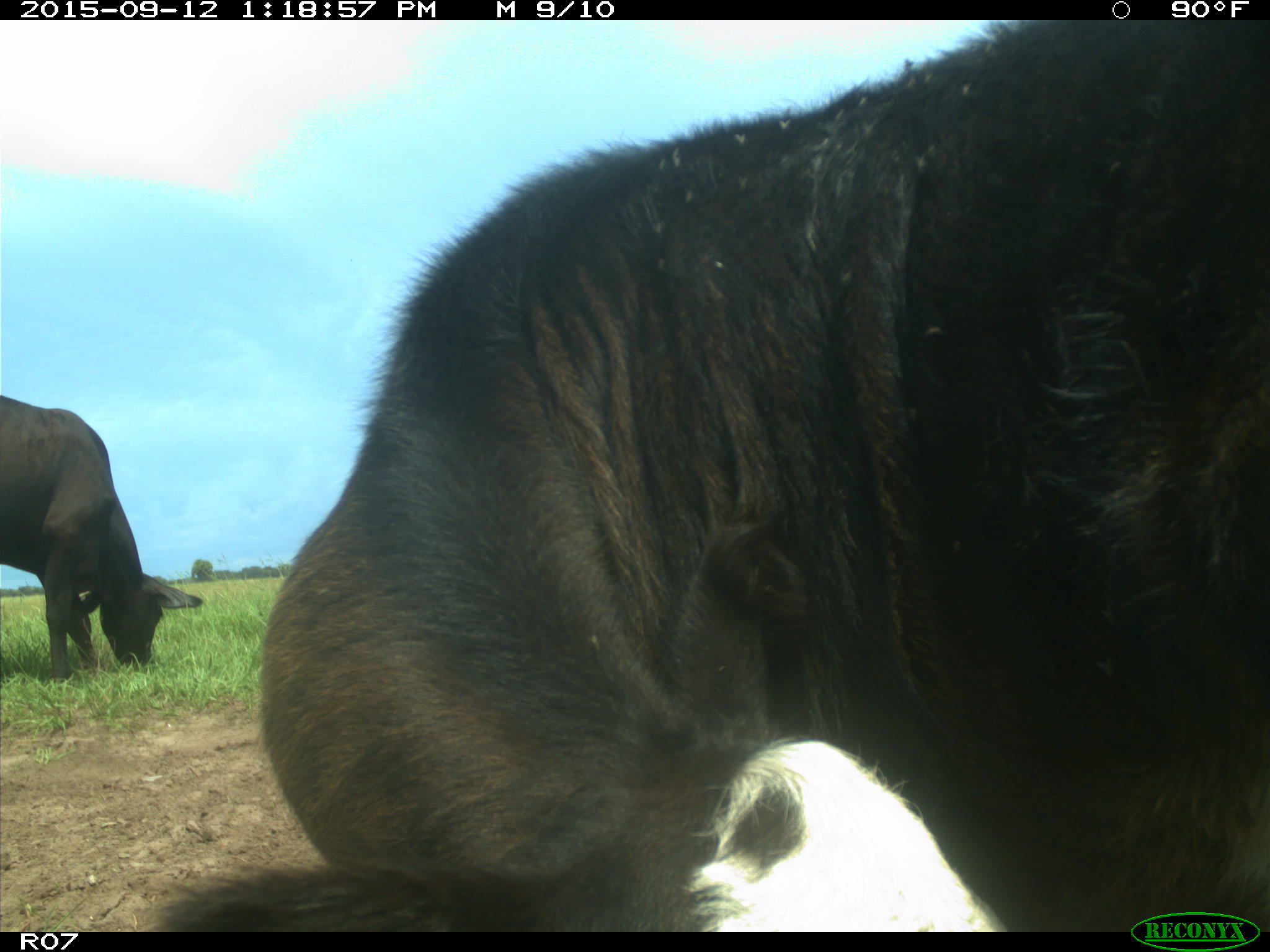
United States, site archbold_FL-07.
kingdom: Animalia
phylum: Chordata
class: Mammalia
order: Artiodactyla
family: Bovidae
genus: Bos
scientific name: Bos taurus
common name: domestic cow